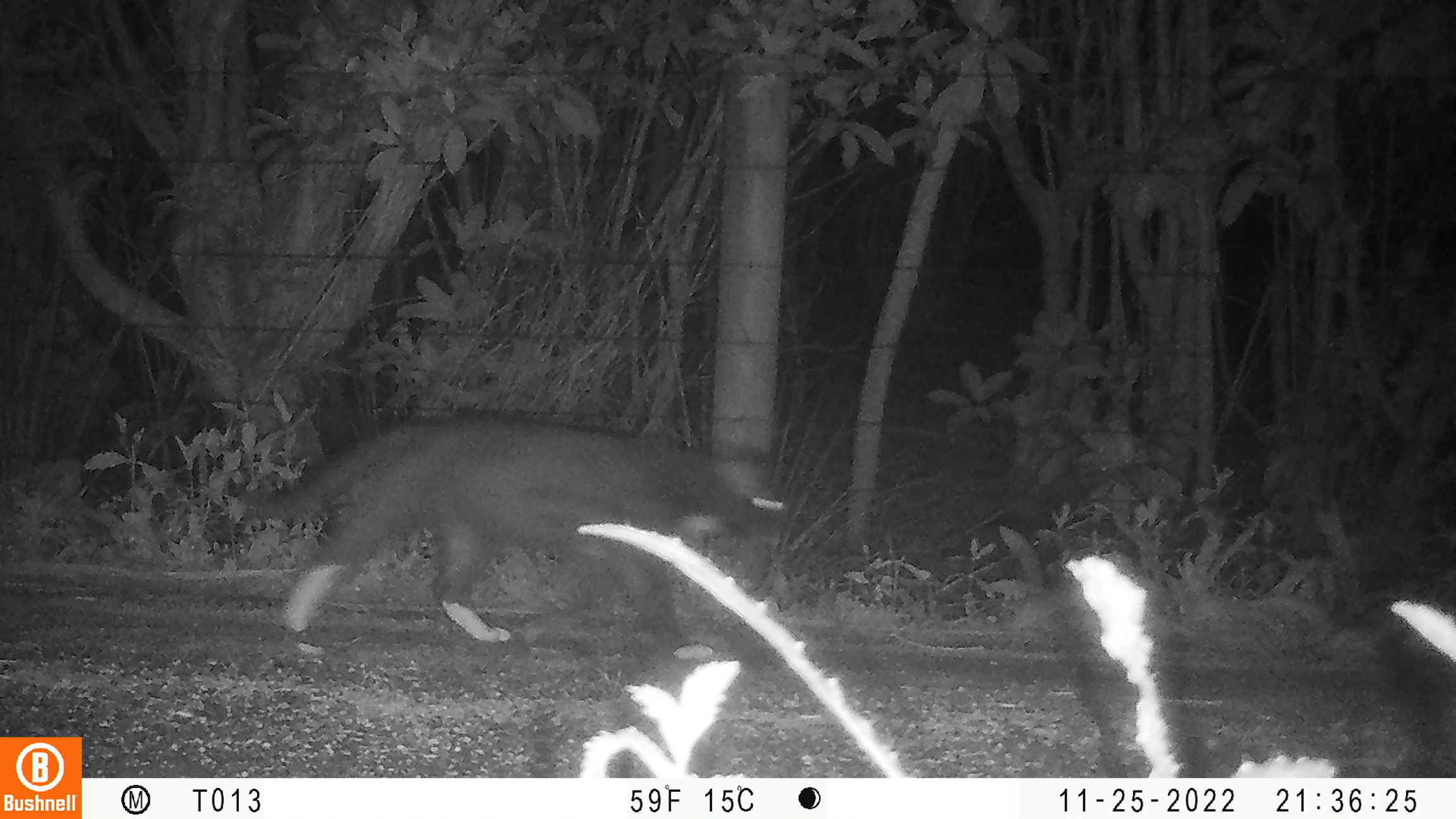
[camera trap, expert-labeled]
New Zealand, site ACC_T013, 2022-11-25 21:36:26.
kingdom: Animalia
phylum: Chordata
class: Mammalia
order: Carnivora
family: Felidae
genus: Felis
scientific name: Felis catus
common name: domestic cat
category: cat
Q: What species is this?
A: Cat (domestic cat) (Felis catus).